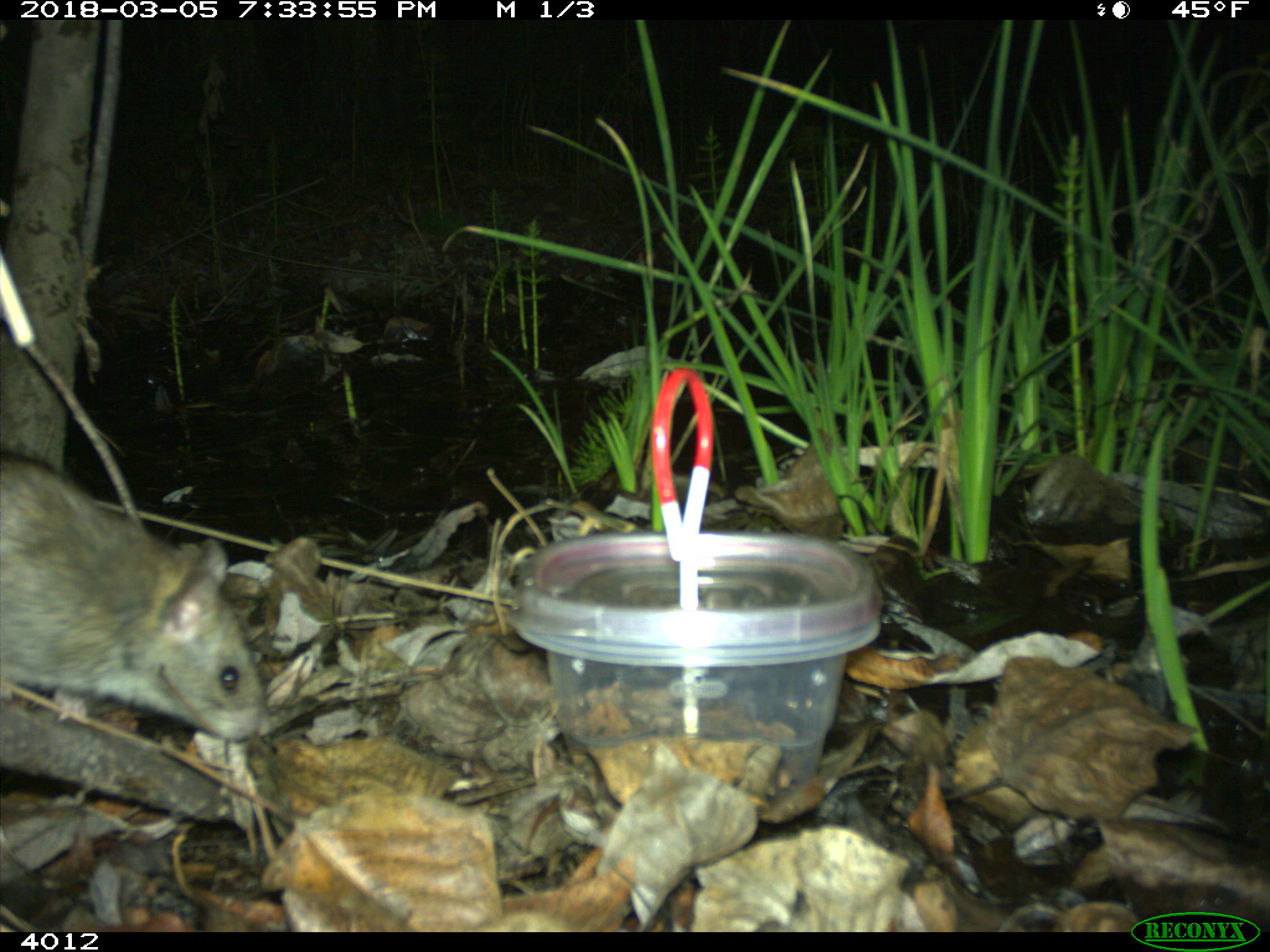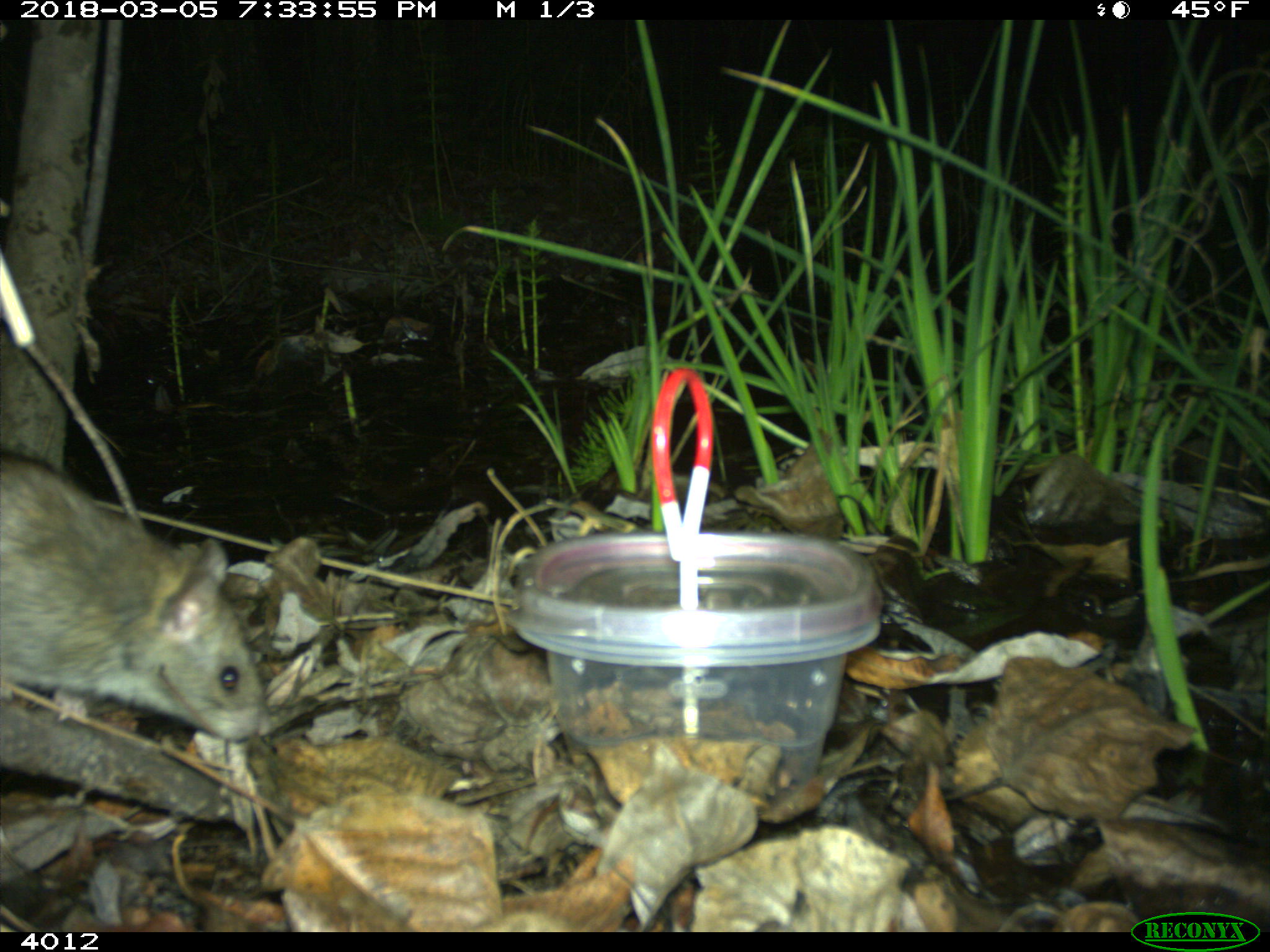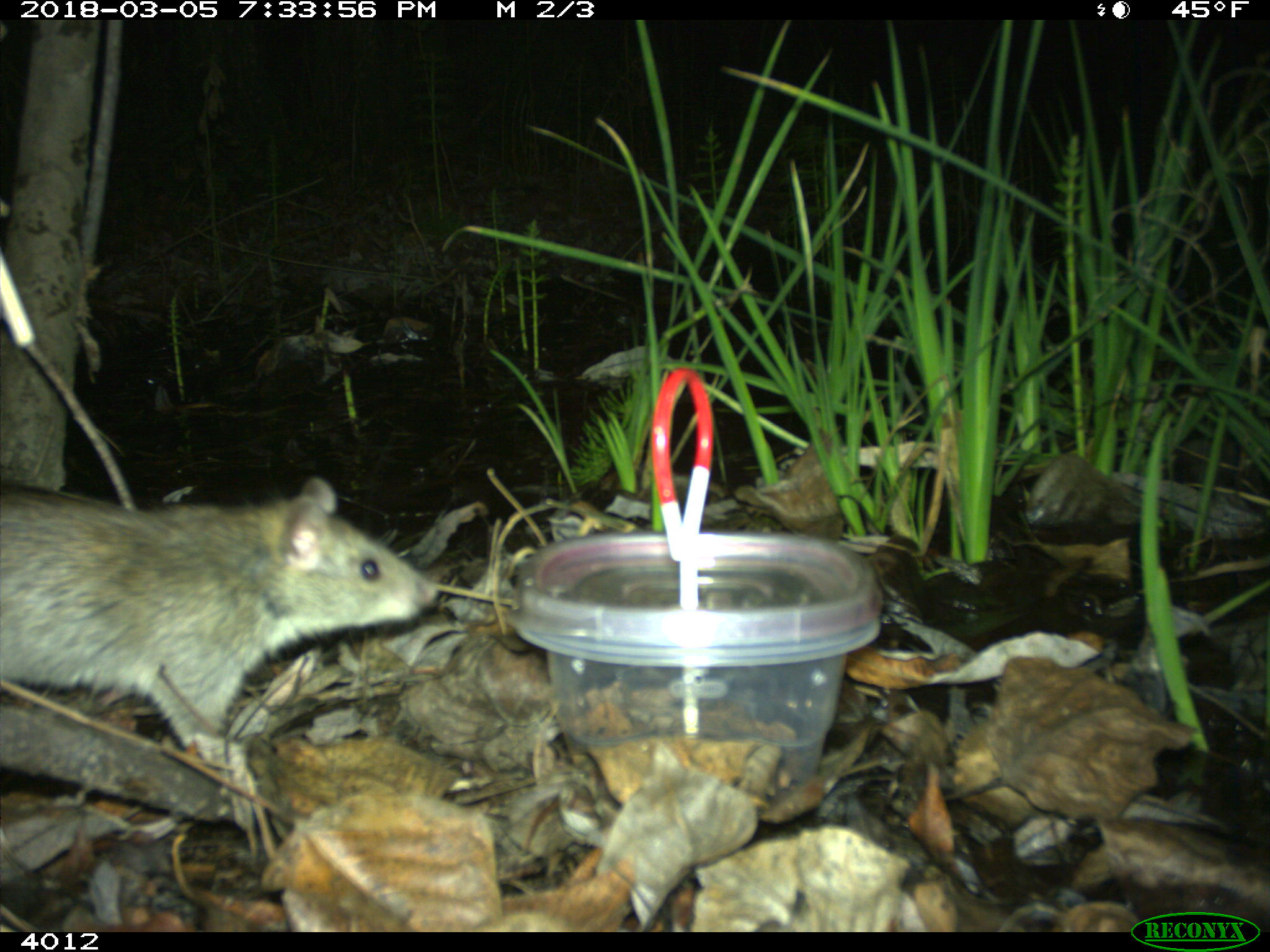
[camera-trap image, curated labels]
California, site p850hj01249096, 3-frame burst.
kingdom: Animalia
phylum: Chordata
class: Mammalia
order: Rodentia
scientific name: Rodentia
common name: rodent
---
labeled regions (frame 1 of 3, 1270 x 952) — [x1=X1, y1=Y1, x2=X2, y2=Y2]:
rodent: [x1=0, y1=452, x2=272, y2=740]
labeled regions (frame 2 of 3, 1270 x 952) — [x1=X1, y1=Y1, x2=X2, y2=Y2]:
rodent: [x1=0, y1=449, x2=262, y2=741]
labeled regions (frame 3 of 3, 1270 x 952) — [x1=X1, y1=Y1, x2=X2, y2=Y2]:
rodent: [x1=0, y1=476, x2=437, y2=762]